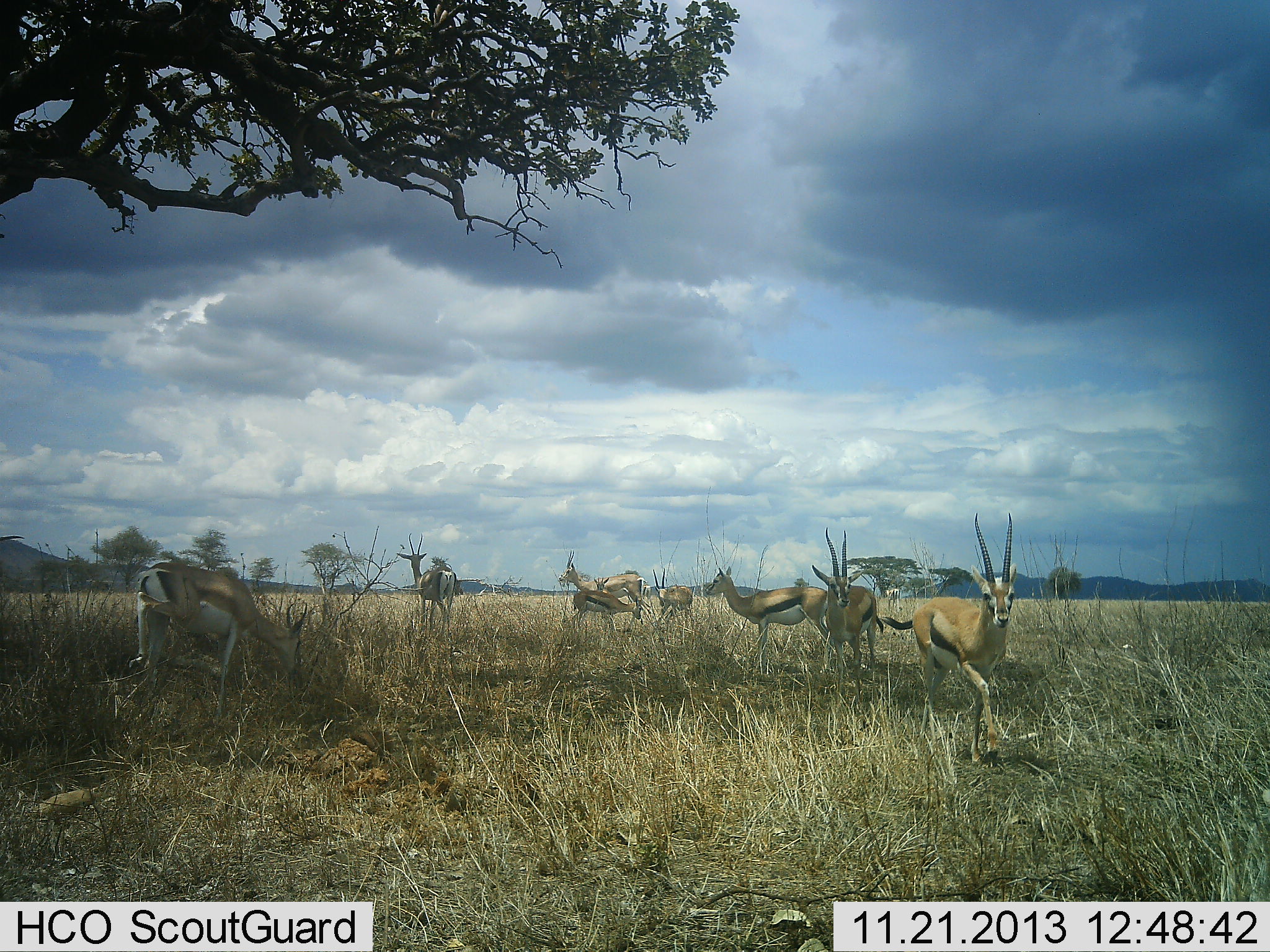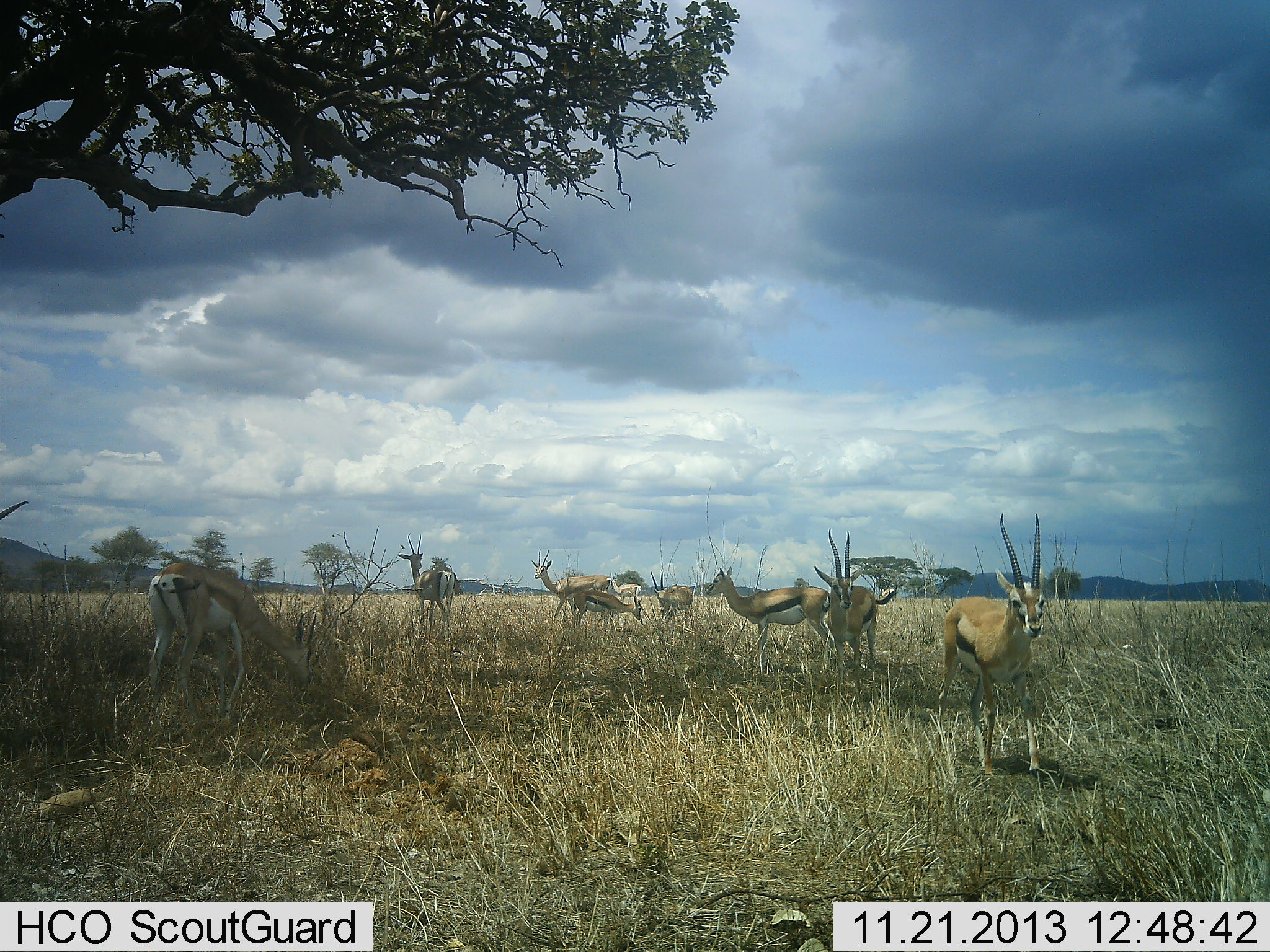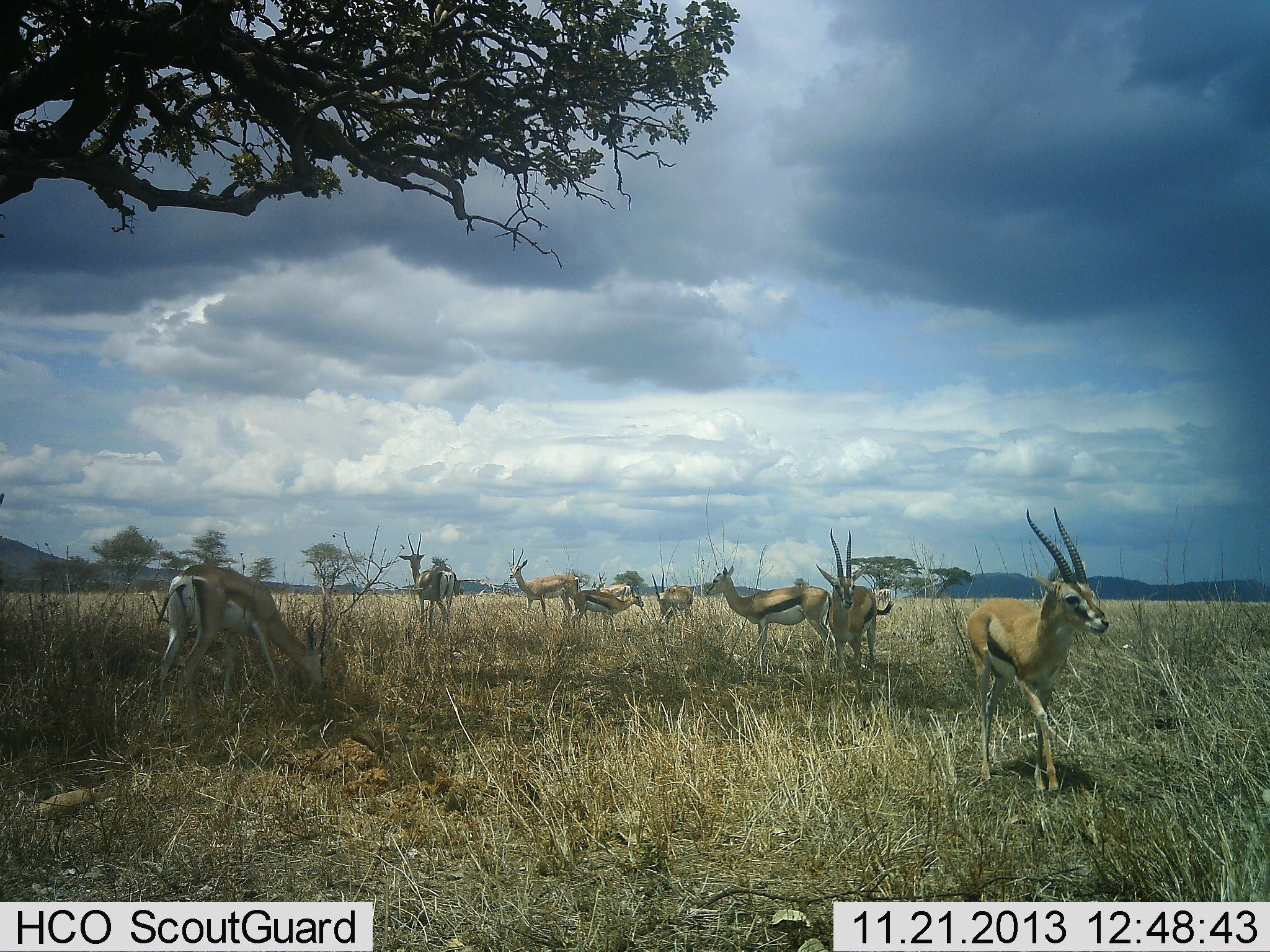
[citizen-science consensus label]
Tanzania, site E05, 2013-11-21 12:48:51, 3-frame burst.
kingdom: Animalia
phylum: Chordata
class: Mammalia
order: Artiodactyla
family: Bovidae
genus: Eudorcas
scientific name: Eudorcas thomsonii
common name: thomson's gazelle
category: gazellethomsons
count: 8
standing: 90%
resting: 10%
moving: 40%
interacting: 0%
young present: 0%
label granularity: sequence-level